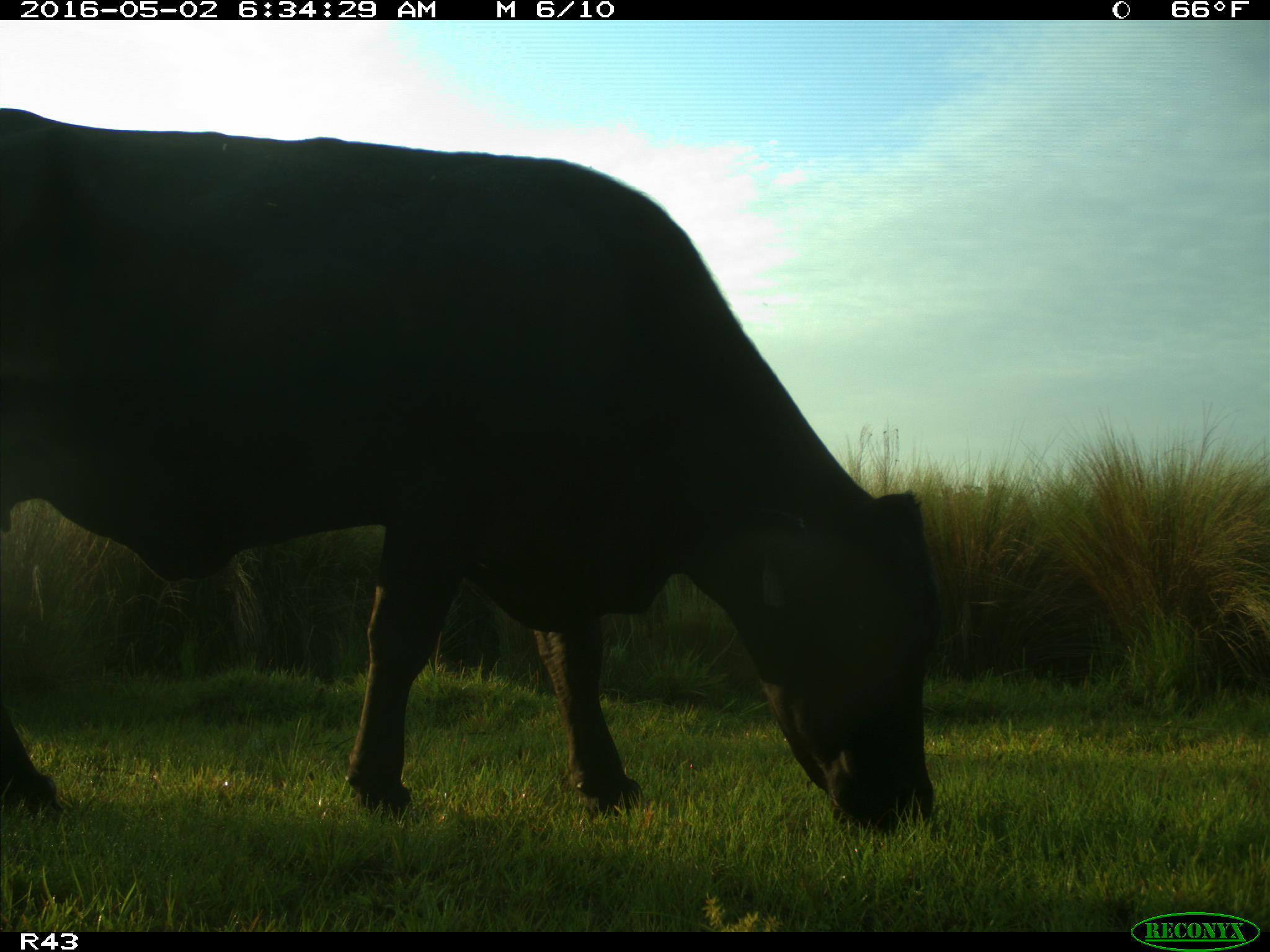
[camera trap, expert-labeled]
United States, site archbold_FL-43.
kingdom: Animalia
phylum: Chordata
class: Mammalia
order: Artiodactyla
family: Bovidae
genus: Bos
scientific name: Bos taurus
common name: domestic cow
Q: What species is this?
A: Bos taurus (domestic cow).